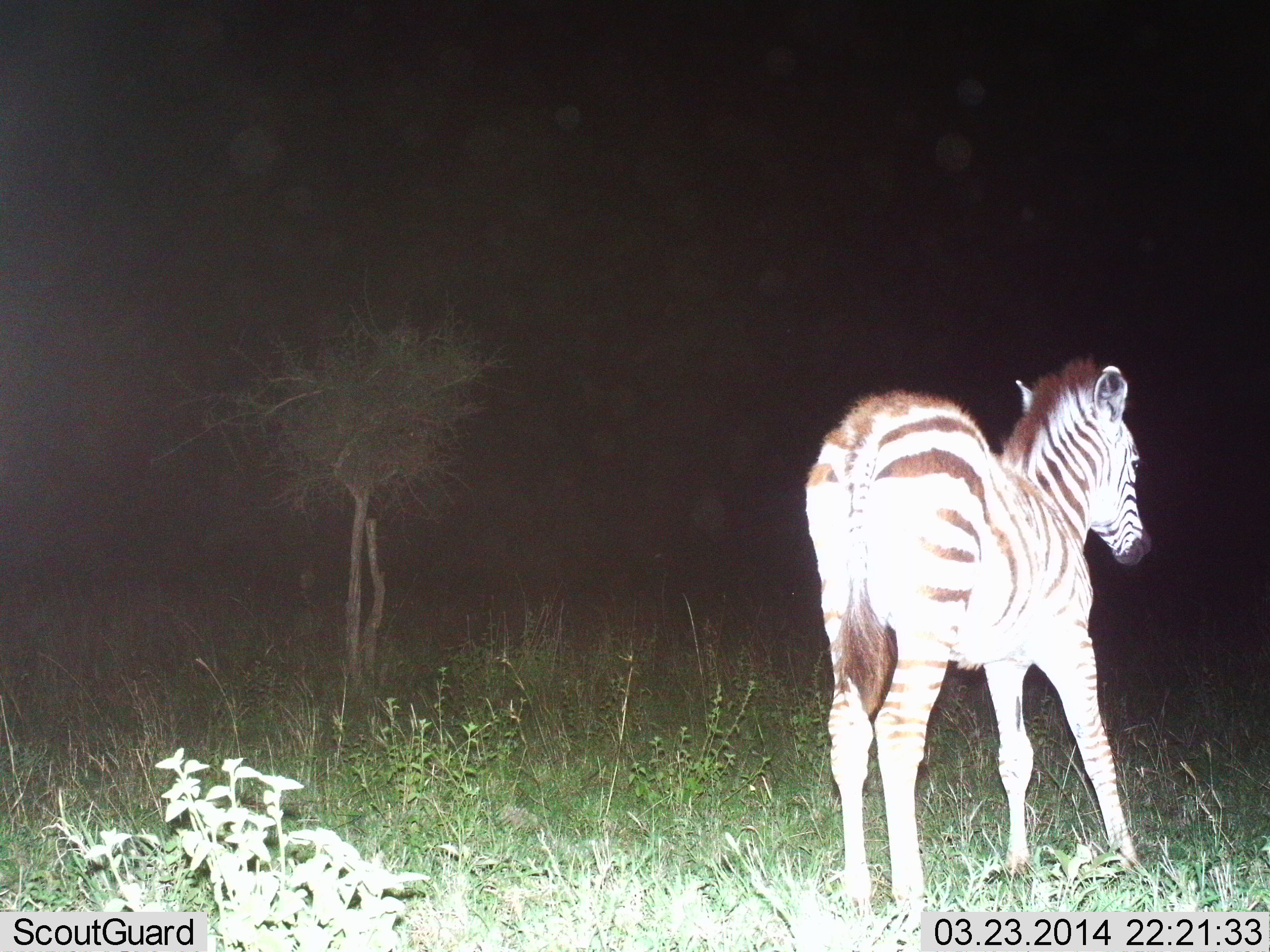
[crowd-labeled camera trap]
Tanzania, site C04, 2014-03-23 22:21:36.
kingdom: Animalia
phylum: Chordata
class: Mammalia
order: Perissodactyla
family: Equidae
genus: Equus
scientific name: Equus quagga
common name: plains zebra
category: zebra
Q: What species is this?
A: Zebra (plains zebra) (Equus quagga).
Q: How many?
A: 1.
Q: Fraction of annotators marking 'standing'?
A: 100%.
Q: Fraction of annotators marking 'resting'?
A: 0%.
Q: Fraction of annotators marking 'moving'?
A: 0%.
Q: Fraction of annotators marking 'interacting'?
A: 0%.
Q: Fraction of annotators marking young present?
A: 50%.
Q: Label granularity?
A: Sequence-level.